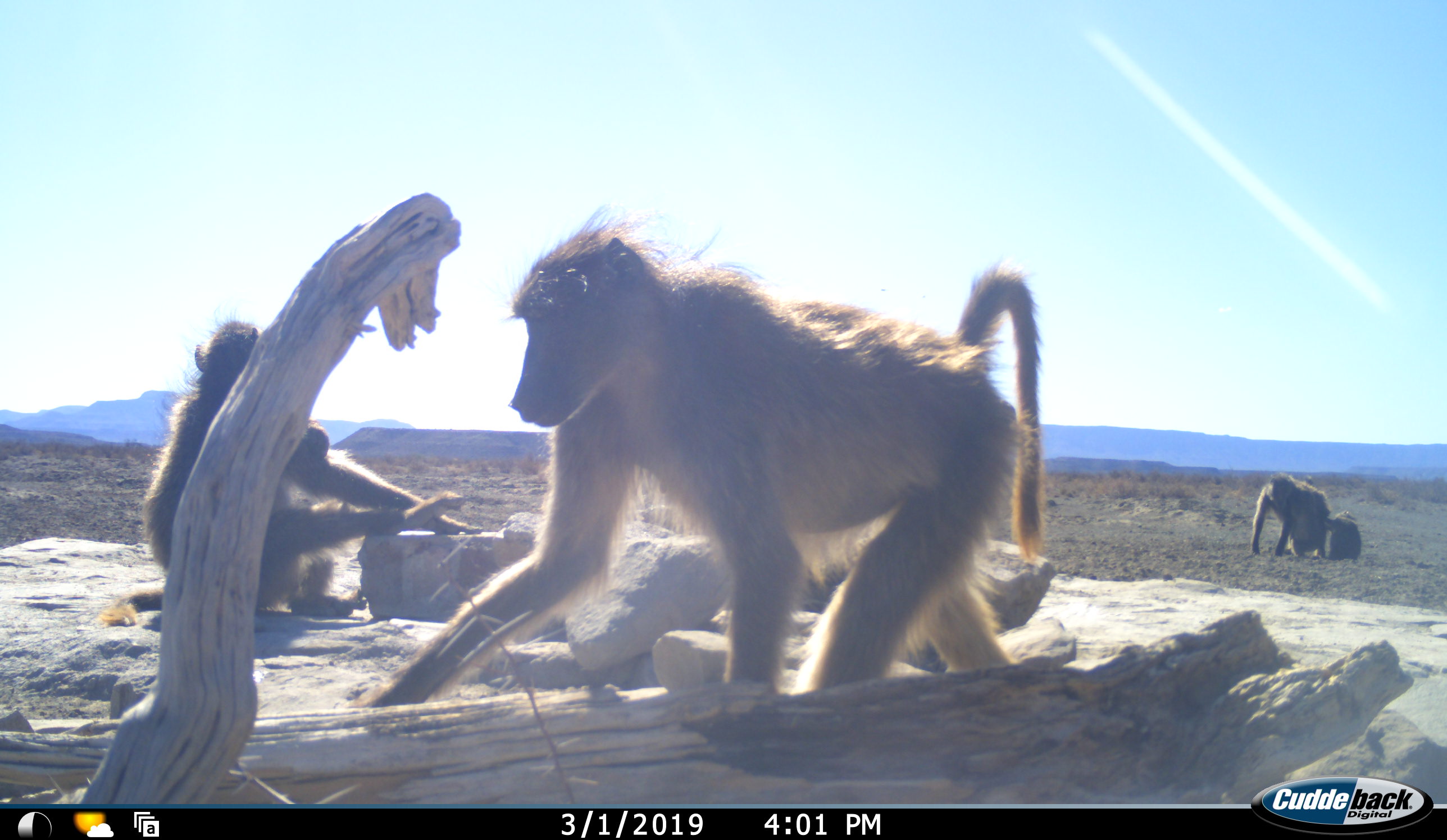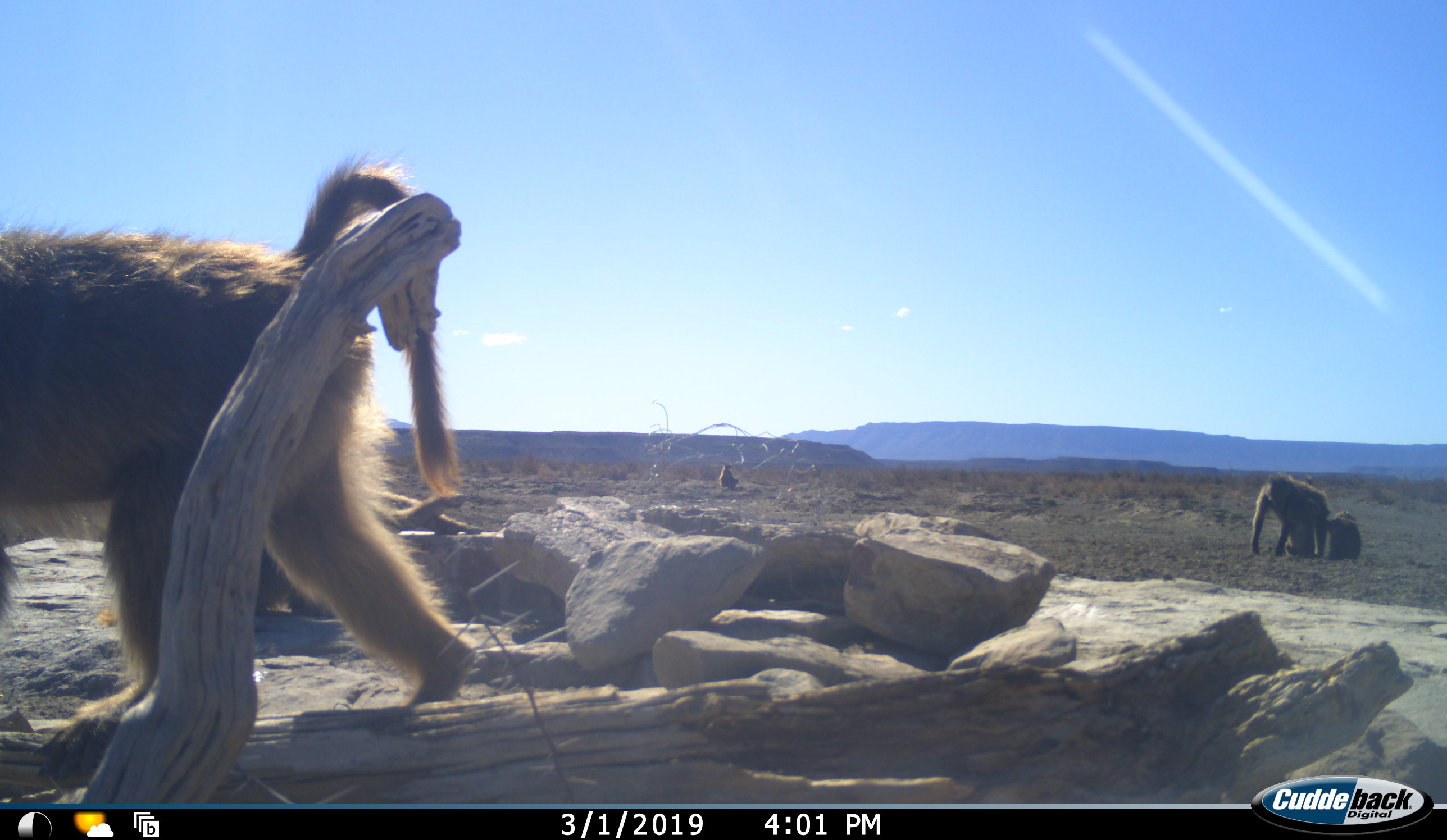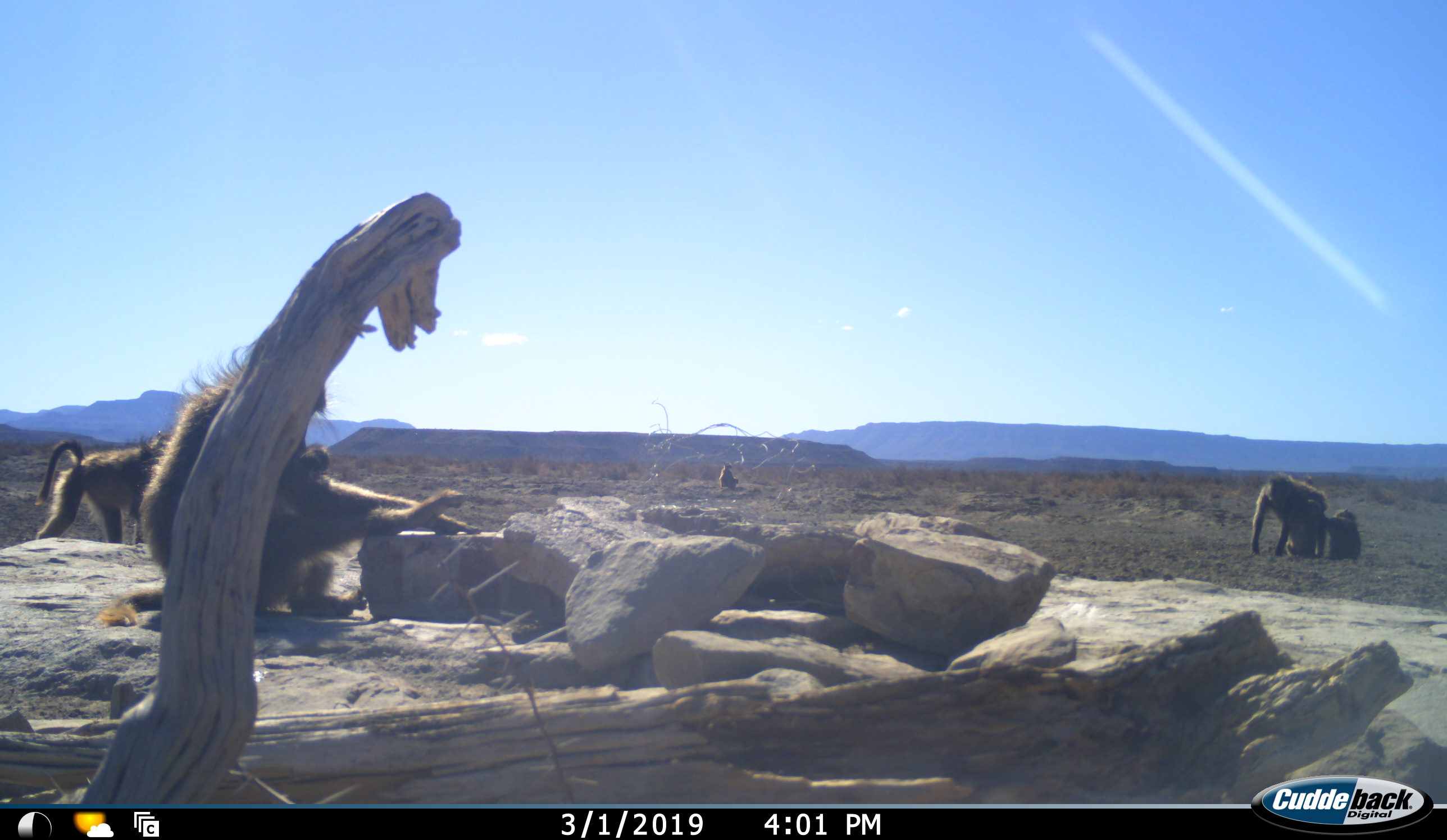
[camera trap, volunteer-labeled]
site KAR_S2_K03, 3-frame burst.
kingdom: Animalia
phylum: Chordata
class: Mammalia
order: Primates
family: Cercopithecidae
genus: Papio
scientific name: Papio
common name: baboon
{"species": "baboon (Papio)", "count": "6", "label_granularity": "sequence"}